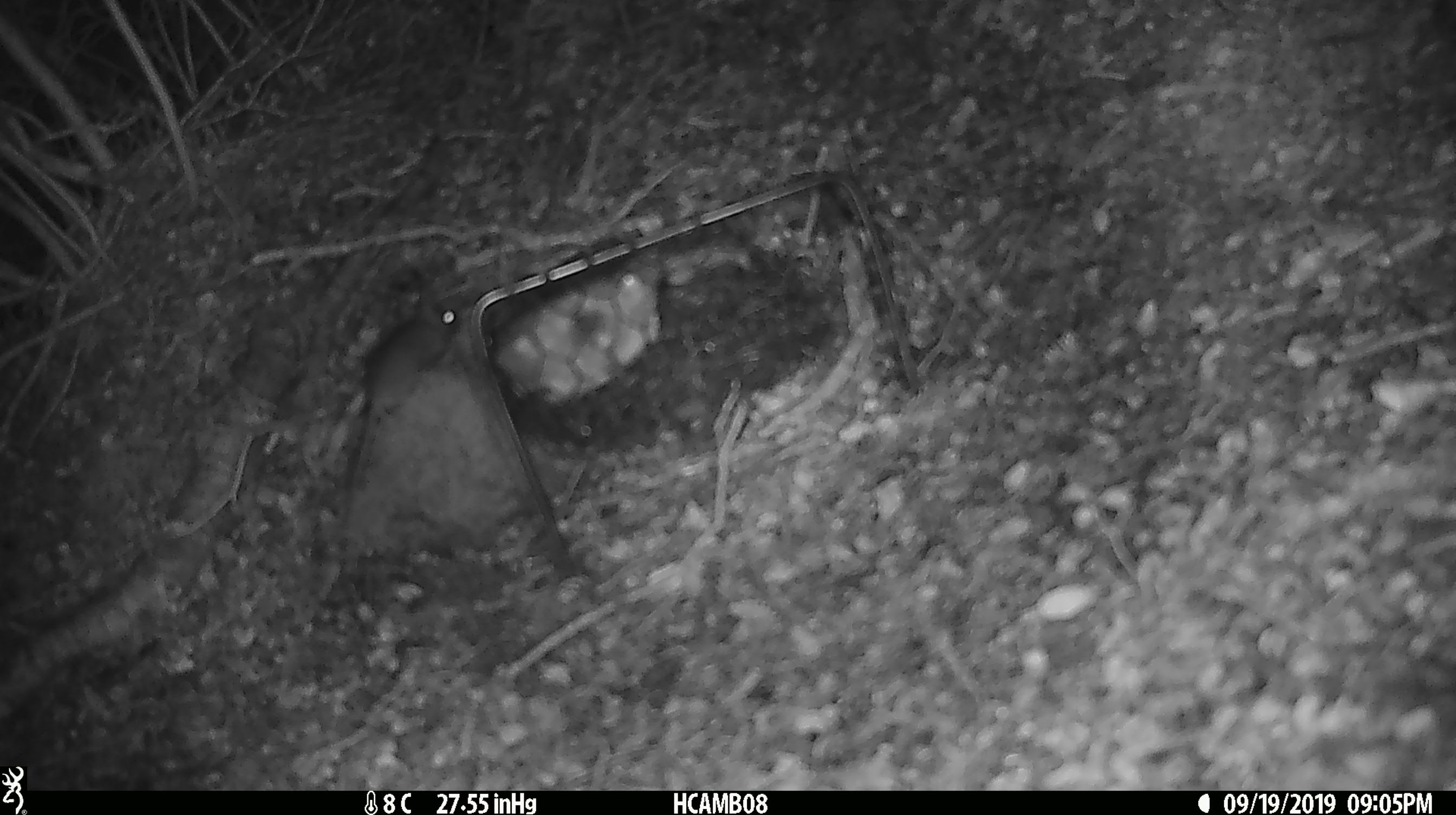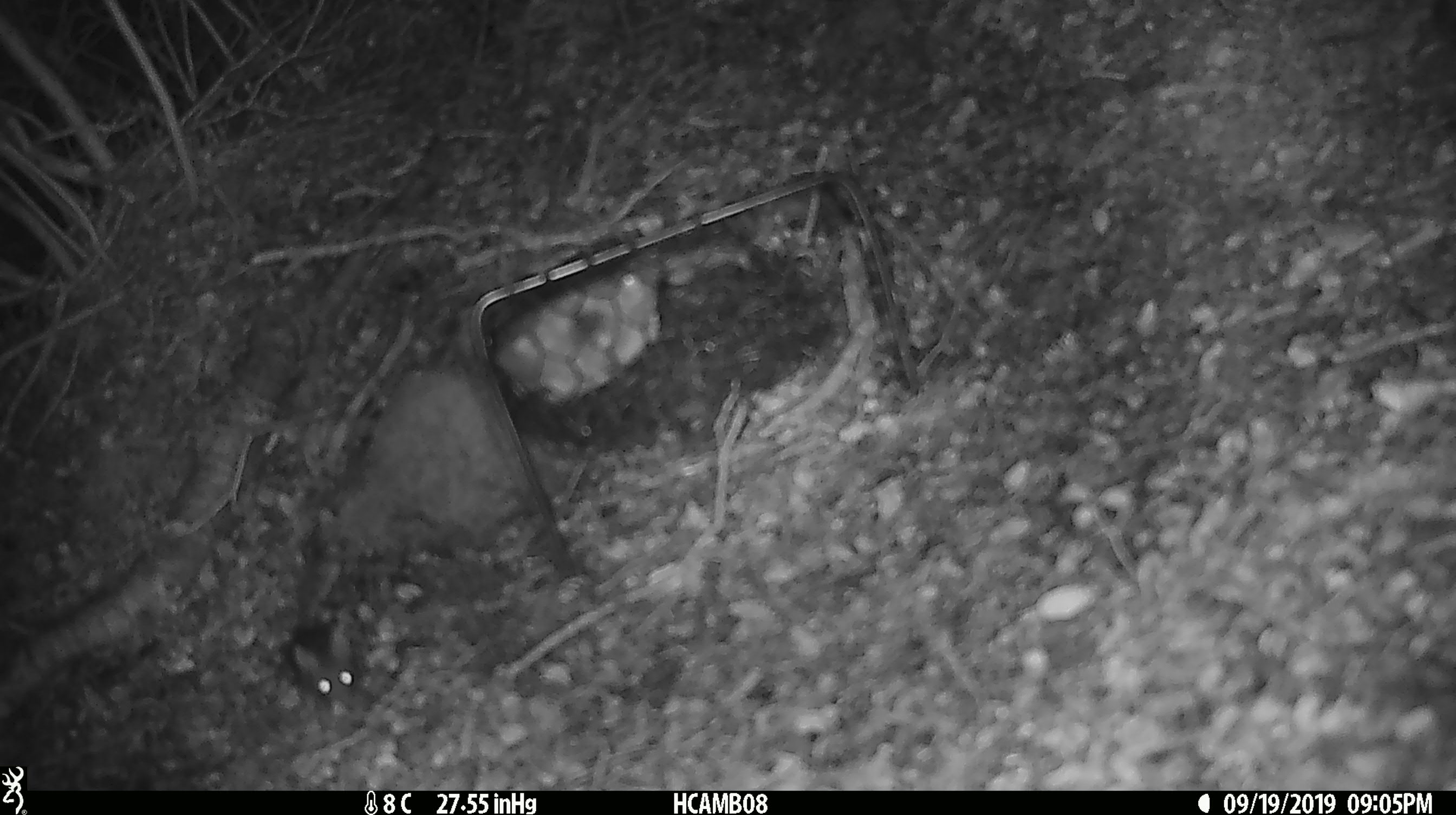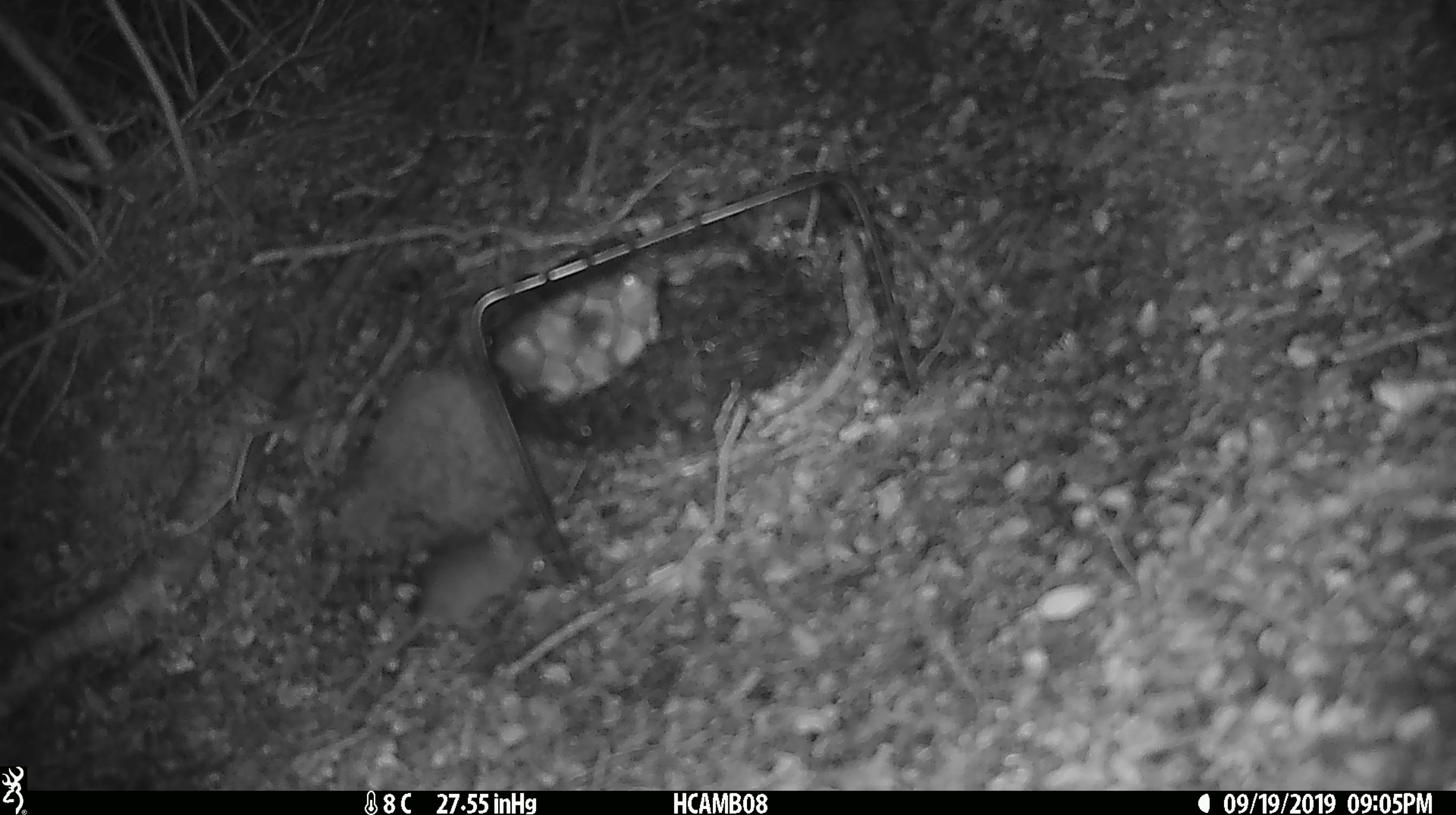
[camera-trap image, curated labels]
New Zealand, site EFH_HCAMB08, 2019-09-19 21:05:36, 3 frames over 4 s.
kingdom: Animalia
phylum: Chordata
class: Mammalia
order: Rodentia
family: Muridae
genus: Mus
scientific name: Mus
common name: mouse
Mouse (Mus).